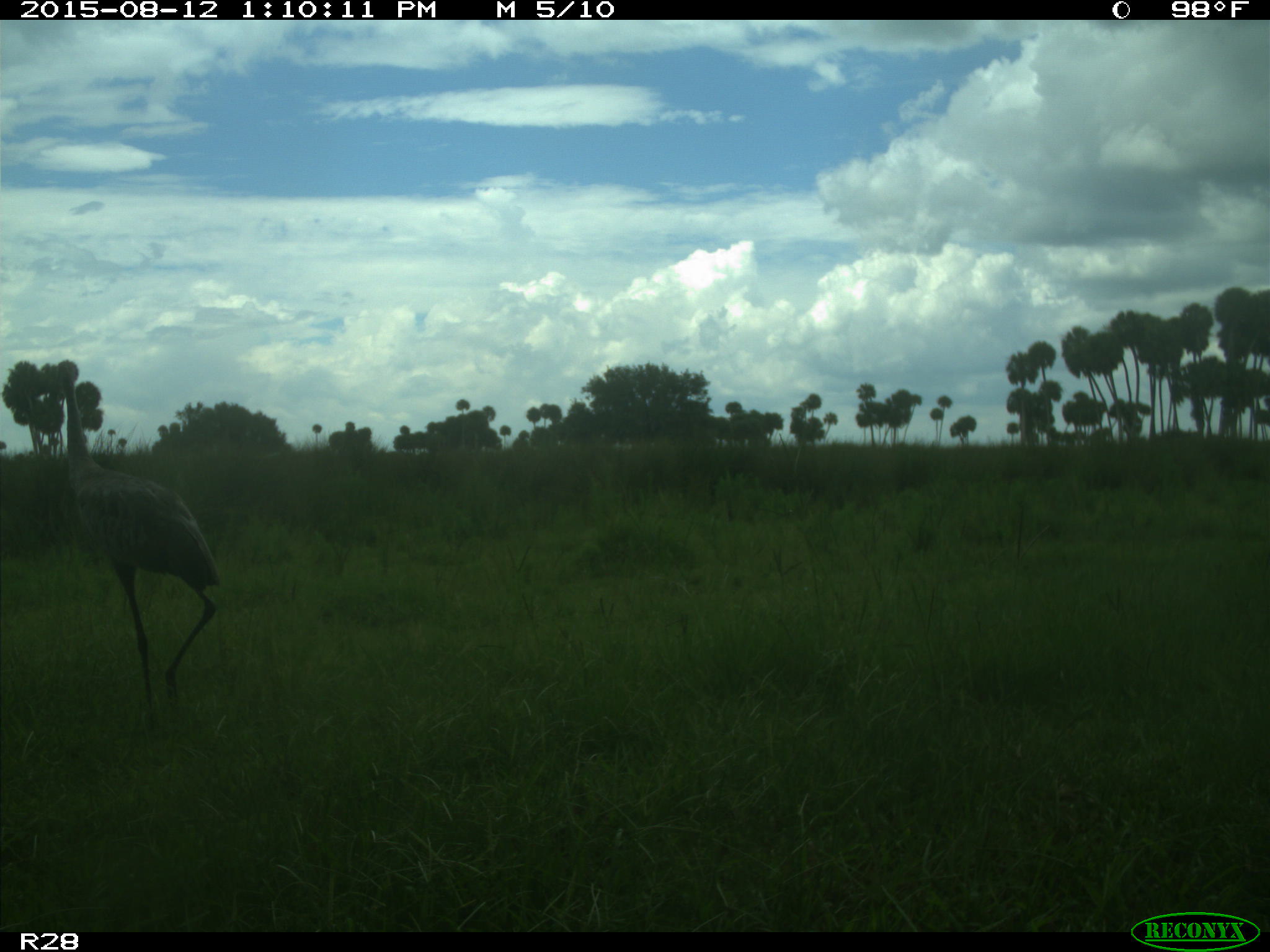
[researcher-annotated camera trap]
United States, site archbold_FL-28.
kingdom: Animalia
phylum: Chordata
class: Aves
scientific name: Aves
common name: birds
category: unidentified bird